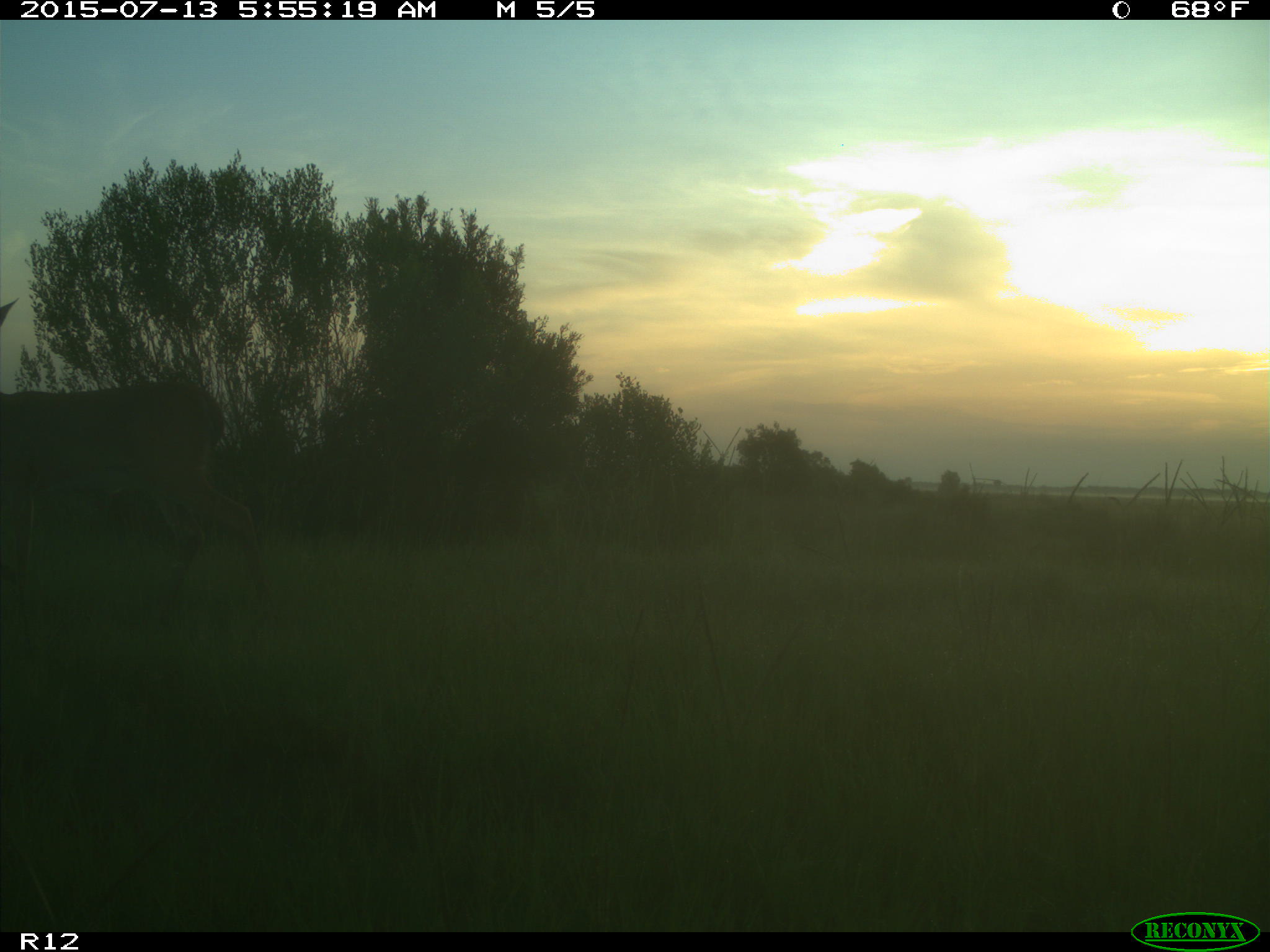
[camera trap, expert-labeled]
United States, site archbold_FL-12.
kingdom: Animalia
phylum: Chordata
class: Mammalia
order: Artiodactyla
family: Cervidae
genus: Odocoileus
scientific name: Odocoileus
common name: deer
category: unidentified deer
Unidentified deer (deer) (Odocoileus).